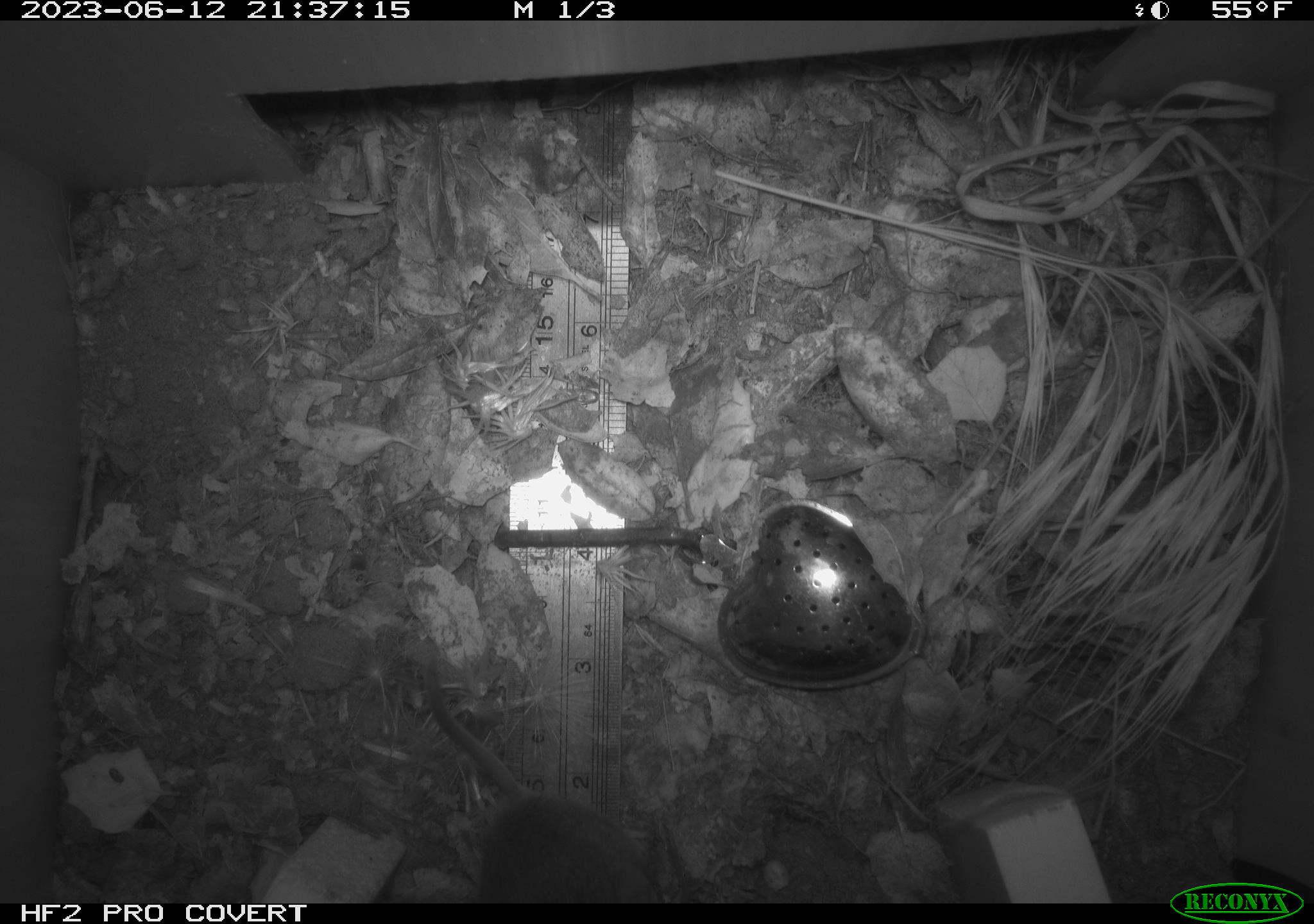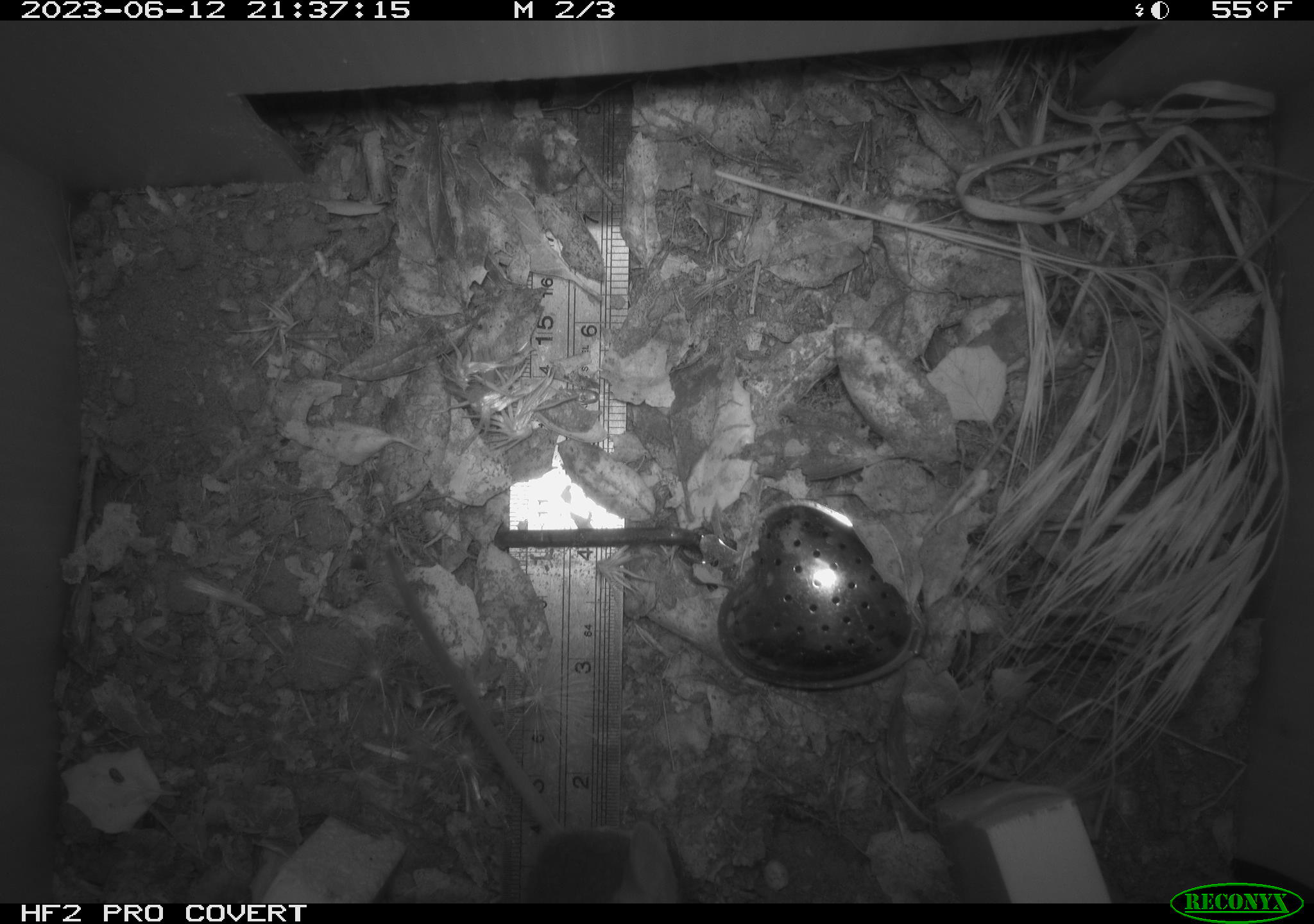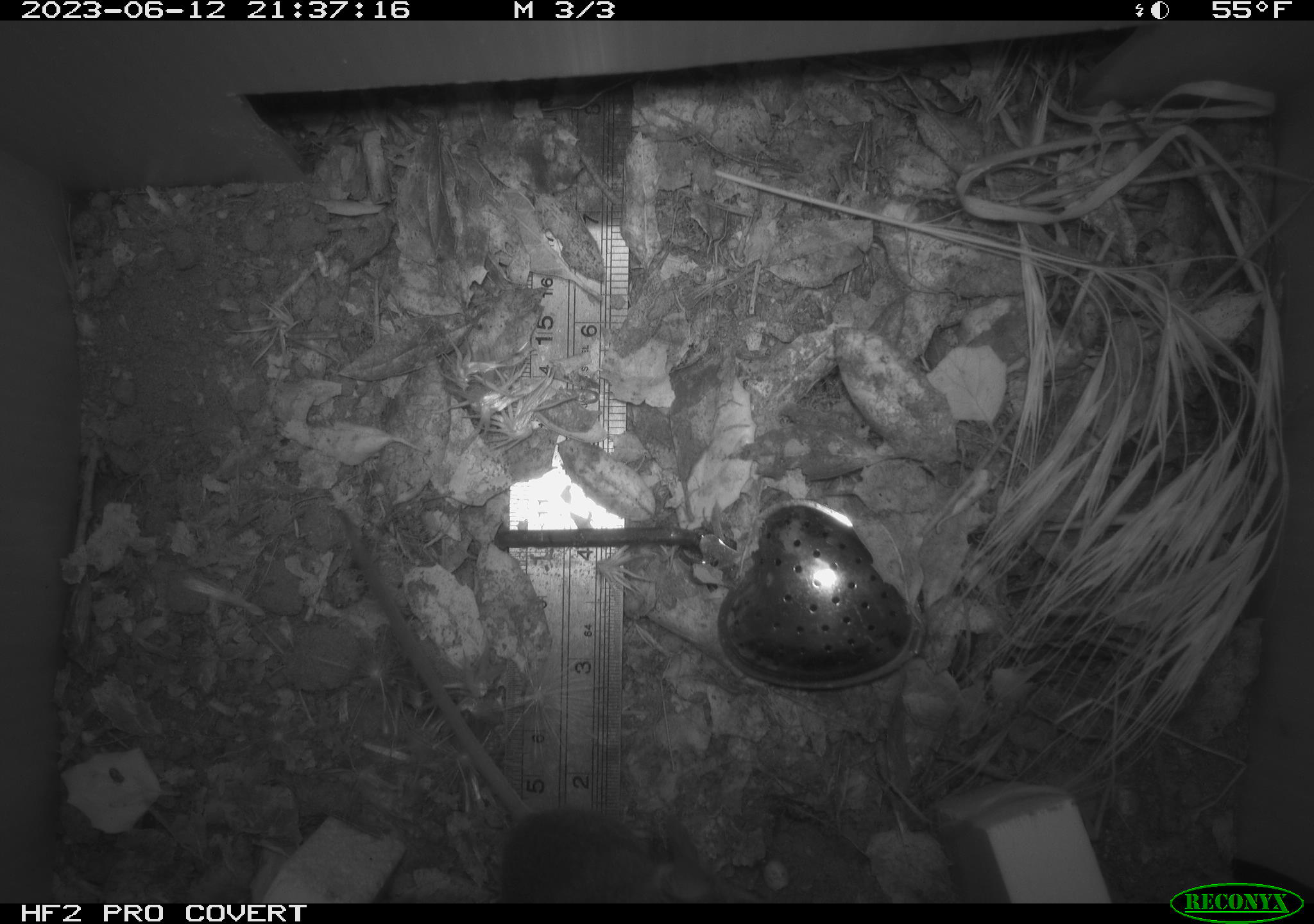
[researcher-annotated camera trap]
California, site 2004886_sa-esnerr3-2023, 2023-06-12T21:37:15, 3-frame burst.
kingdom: Animalia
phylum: Chordata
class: Mammalia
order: Rodentia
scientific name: Rodentia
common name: mouse species